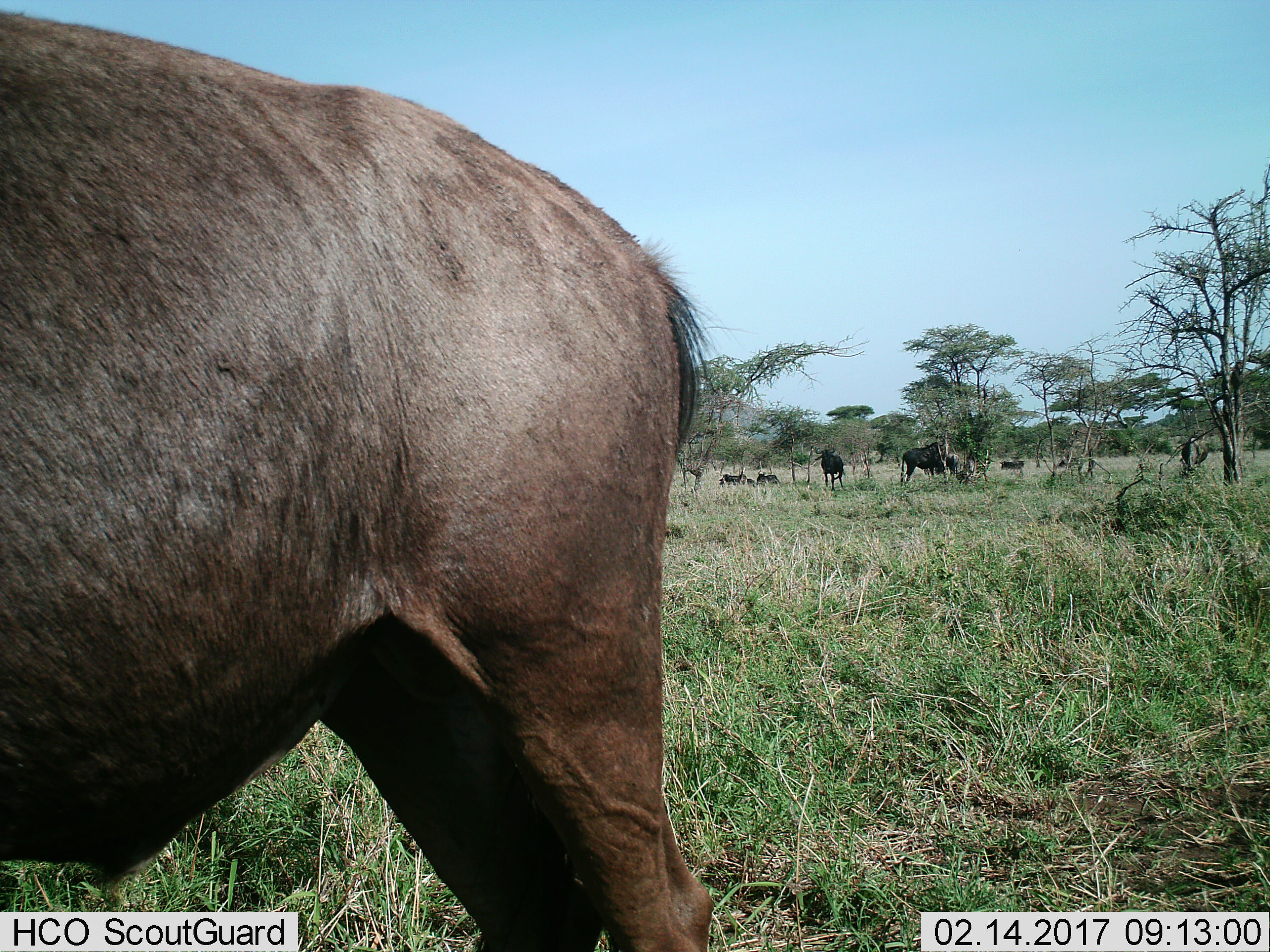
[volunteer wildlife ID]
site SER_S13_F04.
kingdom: Animalia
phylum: Chordata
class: Mammalia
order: Artiodactyla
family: Bovidae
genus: Connochaetes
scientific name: Connochaetes taurinus taurinus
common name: blue wildebeest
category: wildebeestblue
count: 9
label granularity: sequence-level